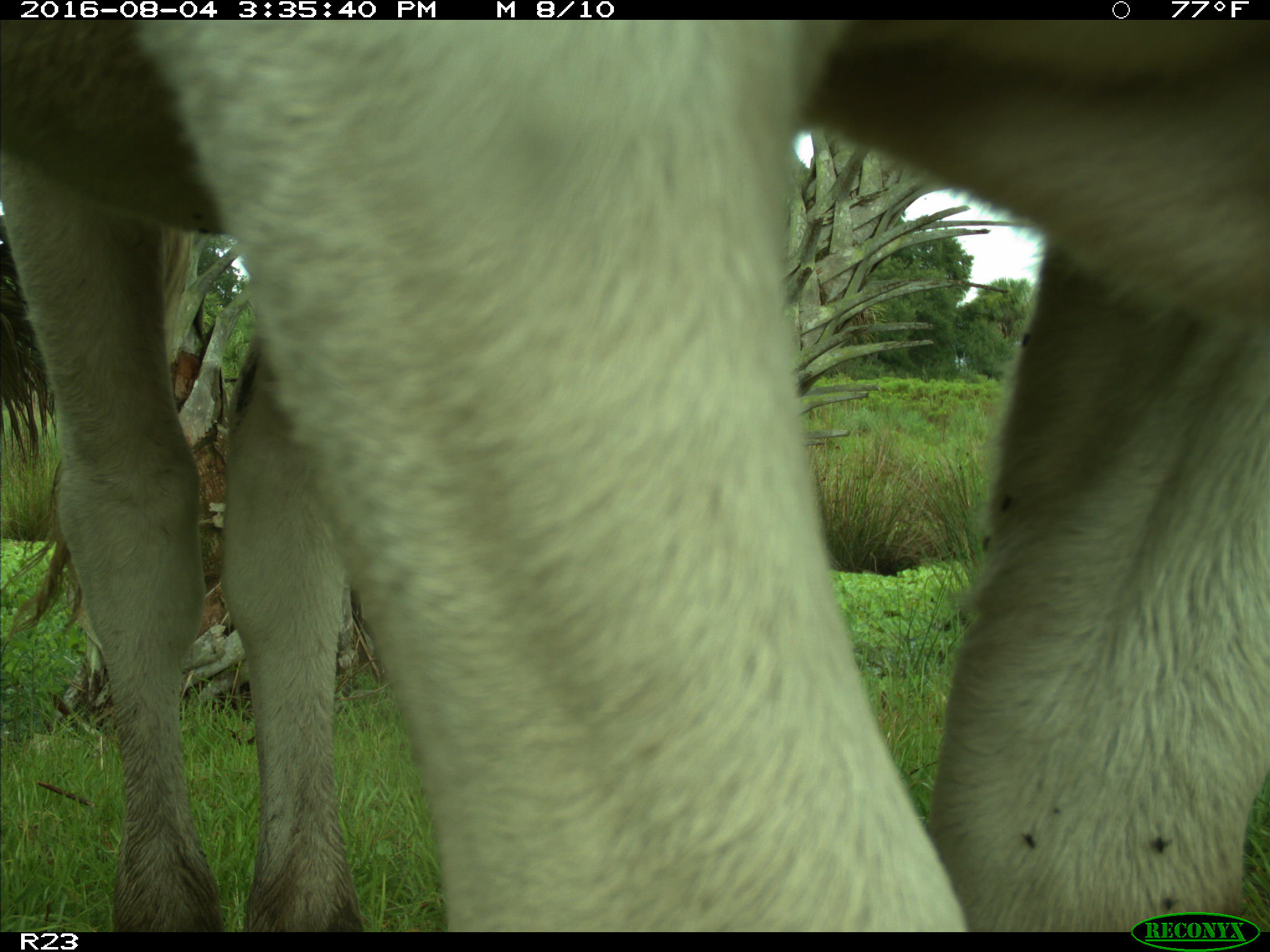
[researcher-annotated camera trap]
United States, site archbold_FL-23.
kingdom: Animalia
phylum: Chordata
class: Mammalia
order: Artiodactyla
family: Bovidae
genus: Bos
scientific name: Bos taurus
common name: domestic cow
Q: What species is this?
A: Bos taurus (domestic cow).